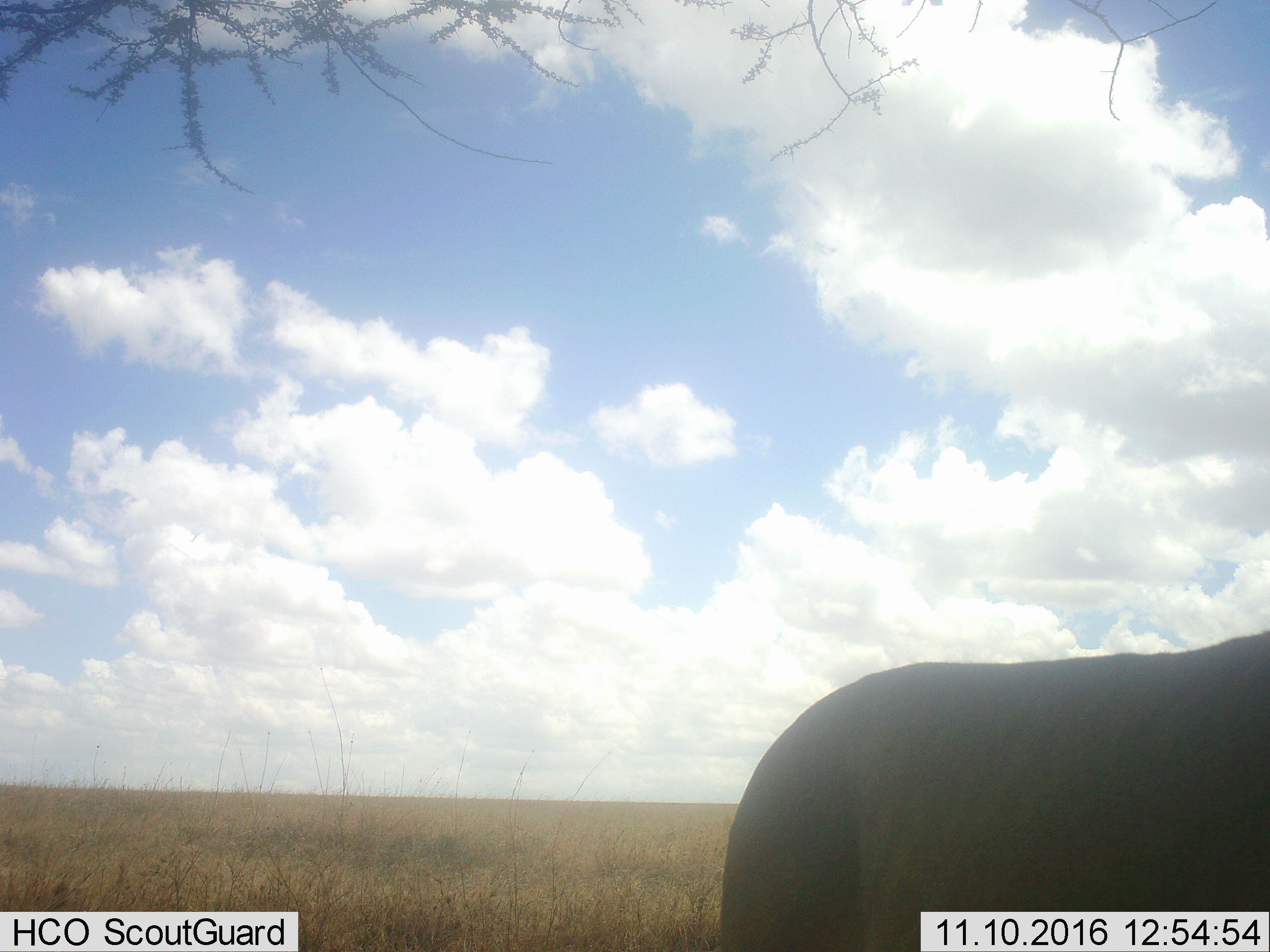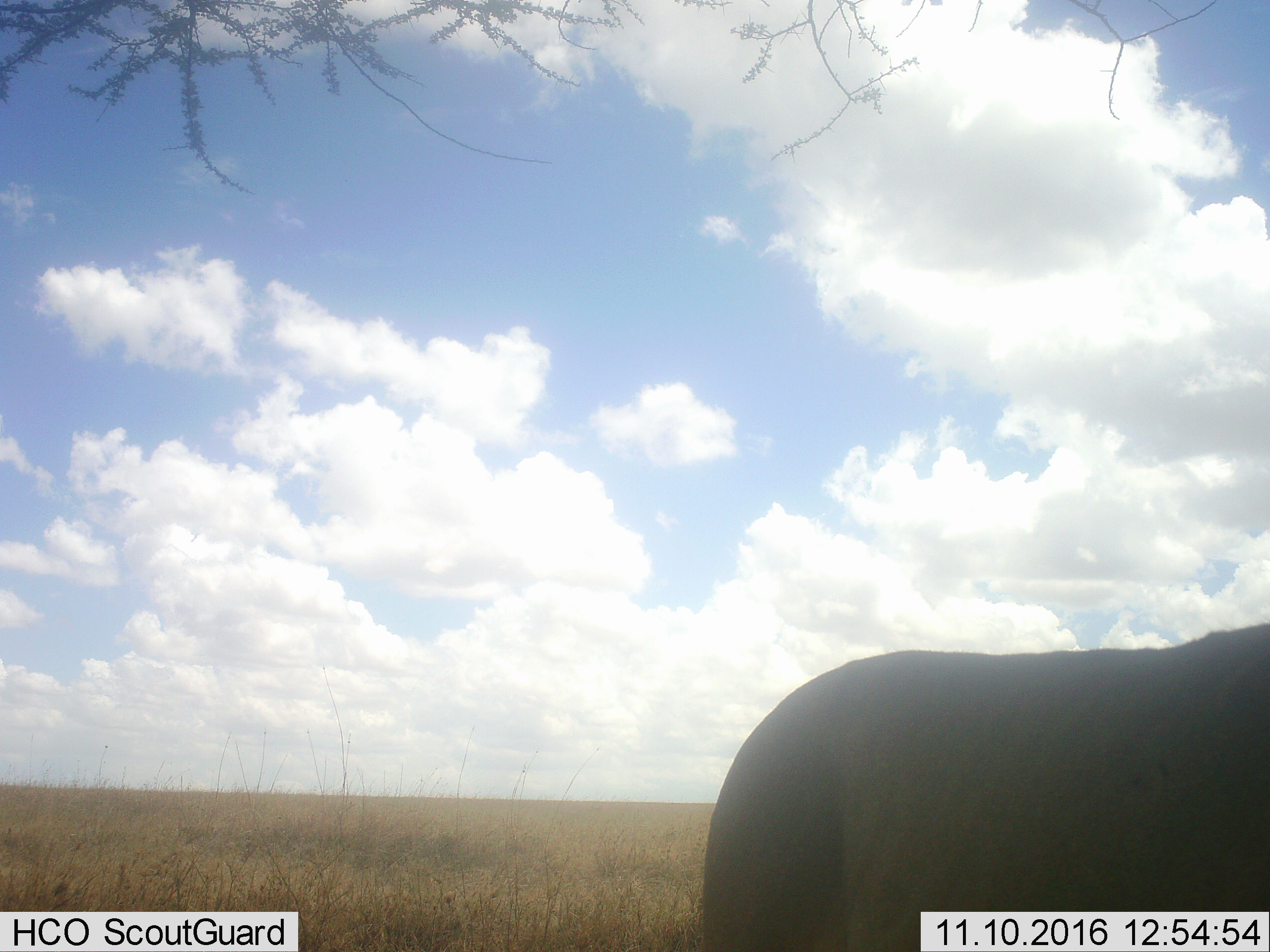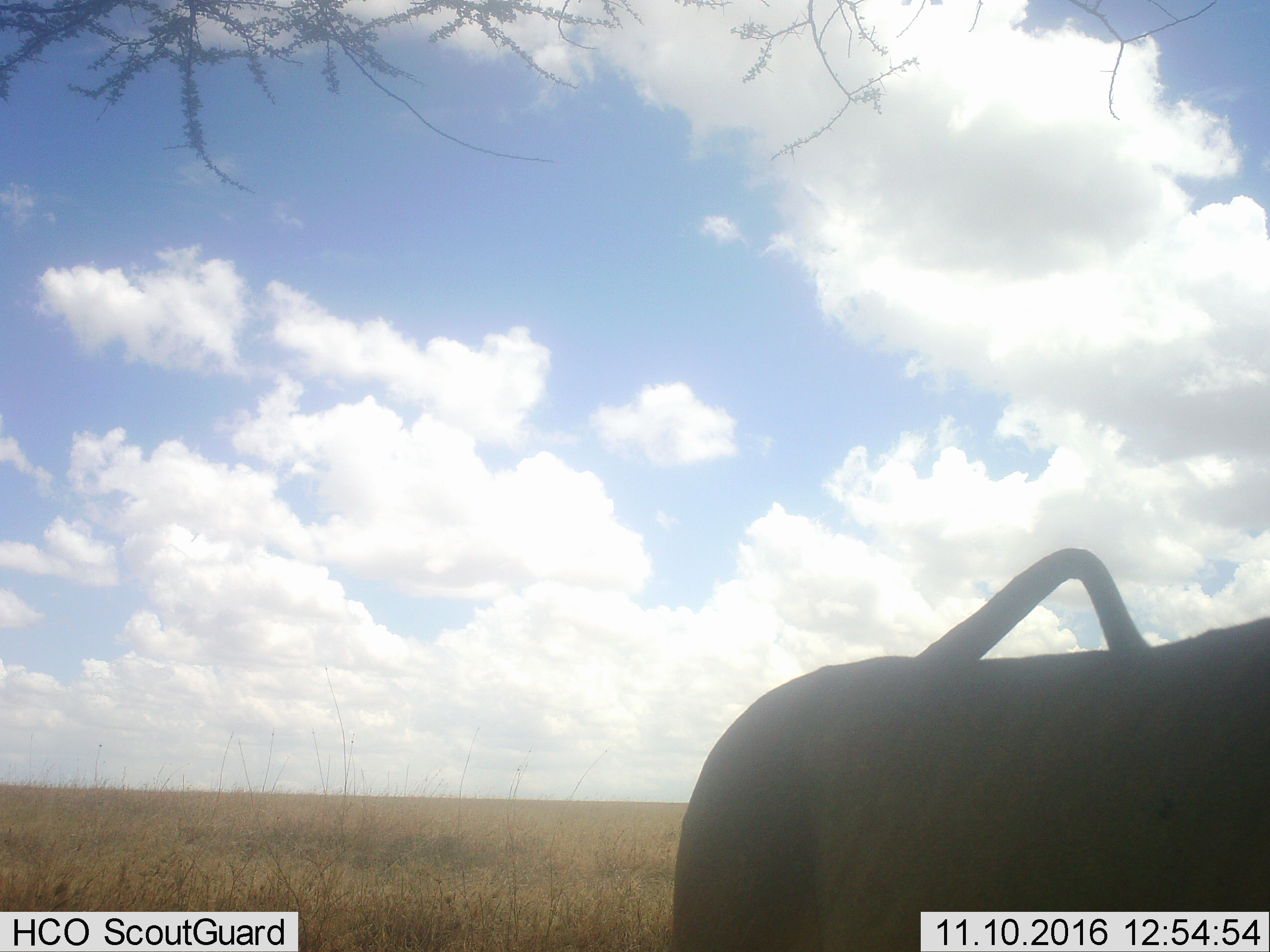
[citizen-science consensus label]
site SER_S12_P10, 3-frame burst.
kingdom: Animalia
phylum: Chordata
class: Mammalia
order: Carnivora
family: Felidae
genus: Panthera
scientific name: Panthera leo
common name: lion female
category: lionfemale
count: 1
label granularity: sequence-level